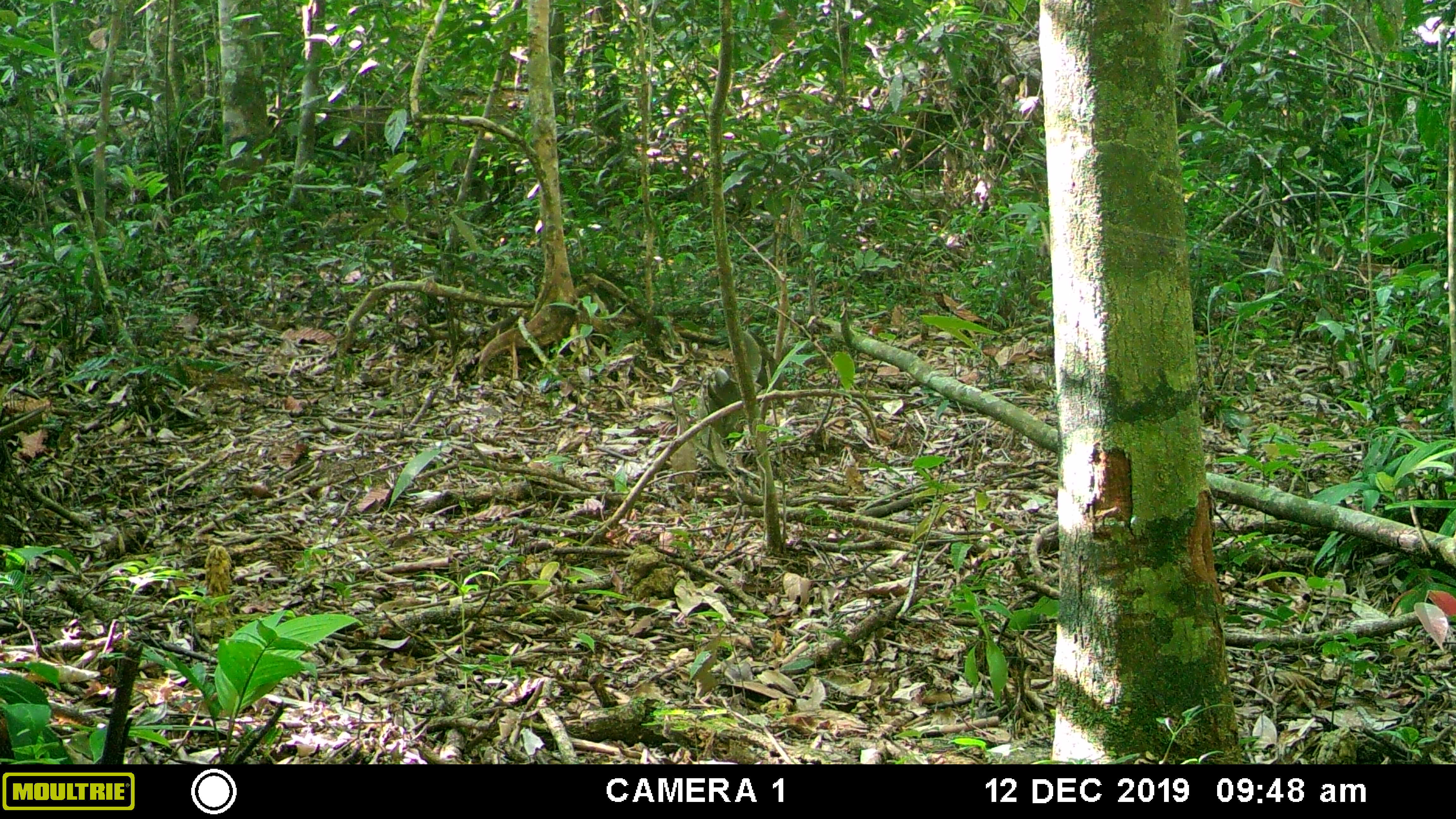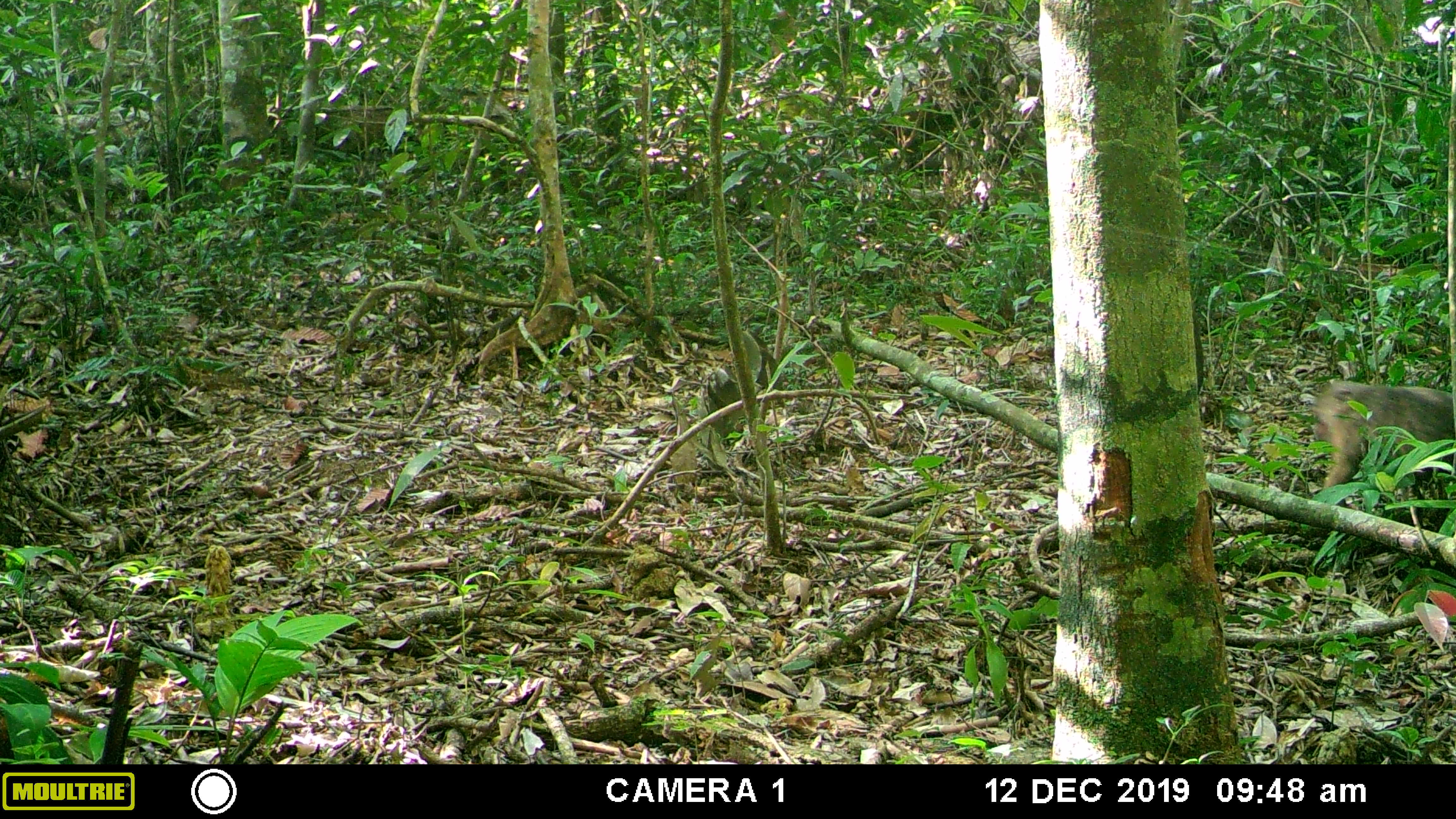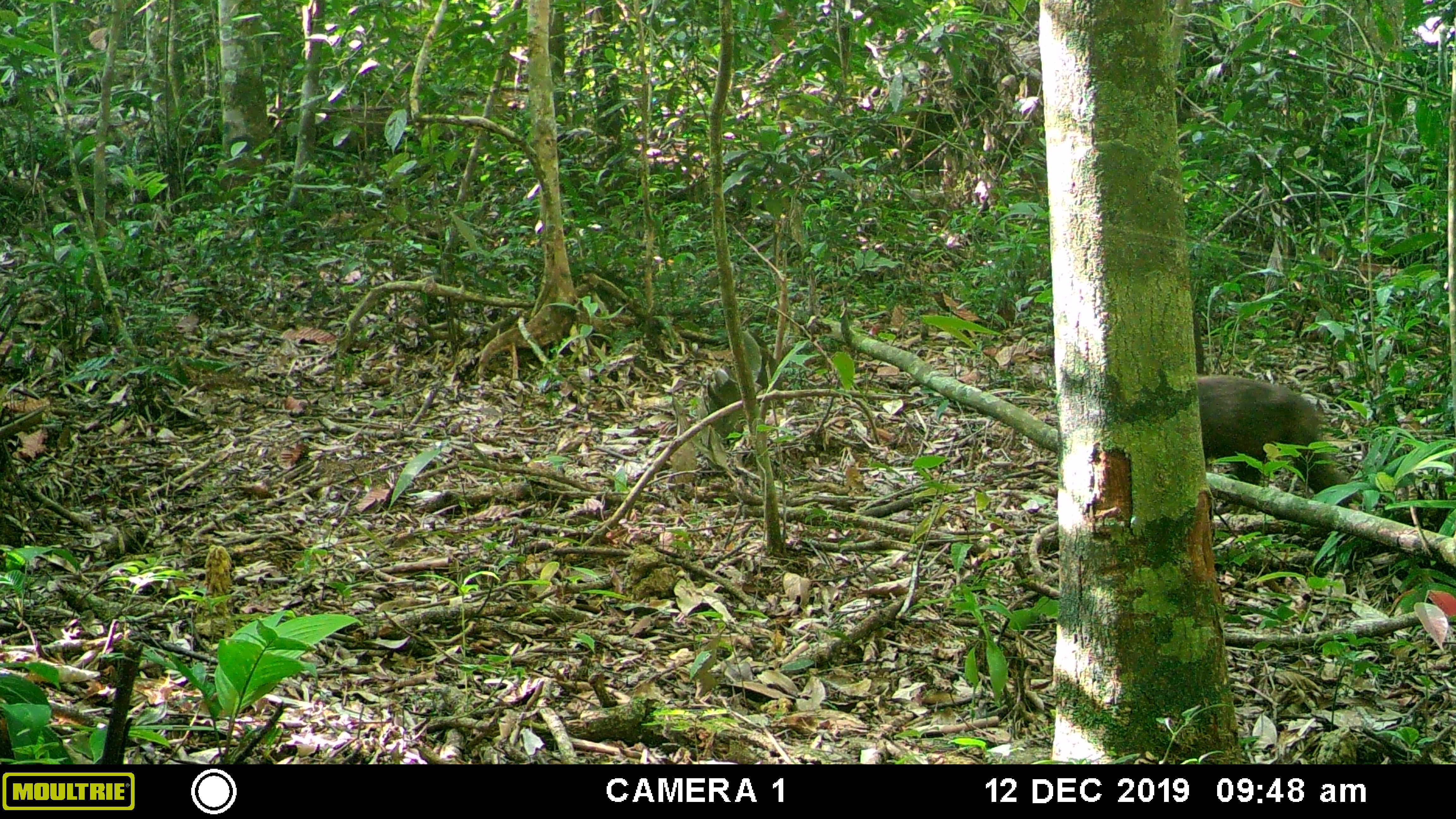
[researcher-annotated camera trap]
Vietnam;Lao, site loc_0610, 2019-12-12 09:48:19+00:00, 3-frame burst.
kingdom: Animalia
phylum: Chordata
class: Mammalia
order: Primates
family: Cercopithecidae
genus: Macaca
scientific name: Macaca arctoides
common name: stump-tailed macaque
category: stump tailed macaque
Stump tailed macaque (stump-tailed macaque) (Macaca arctoides). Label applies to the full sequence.